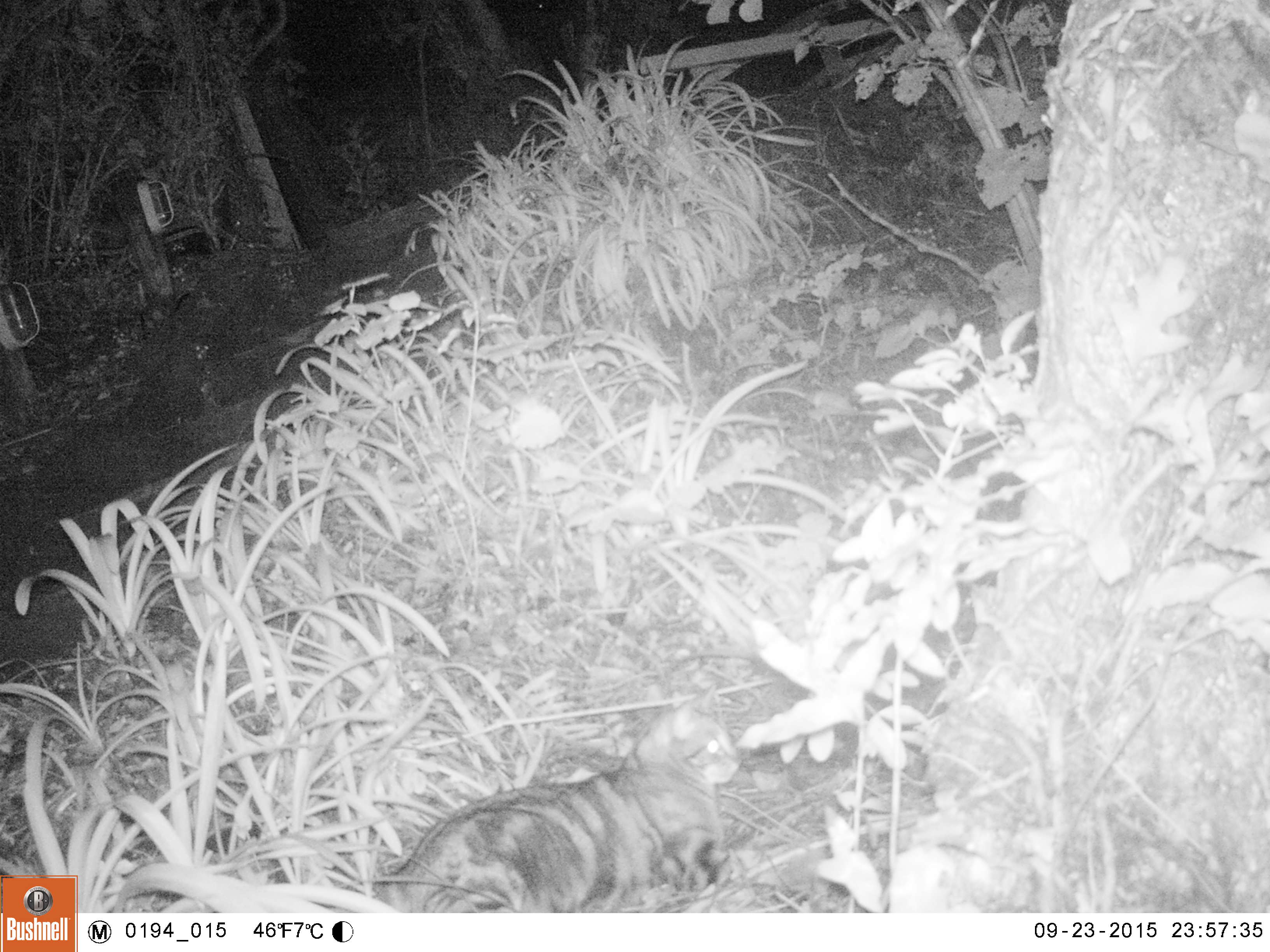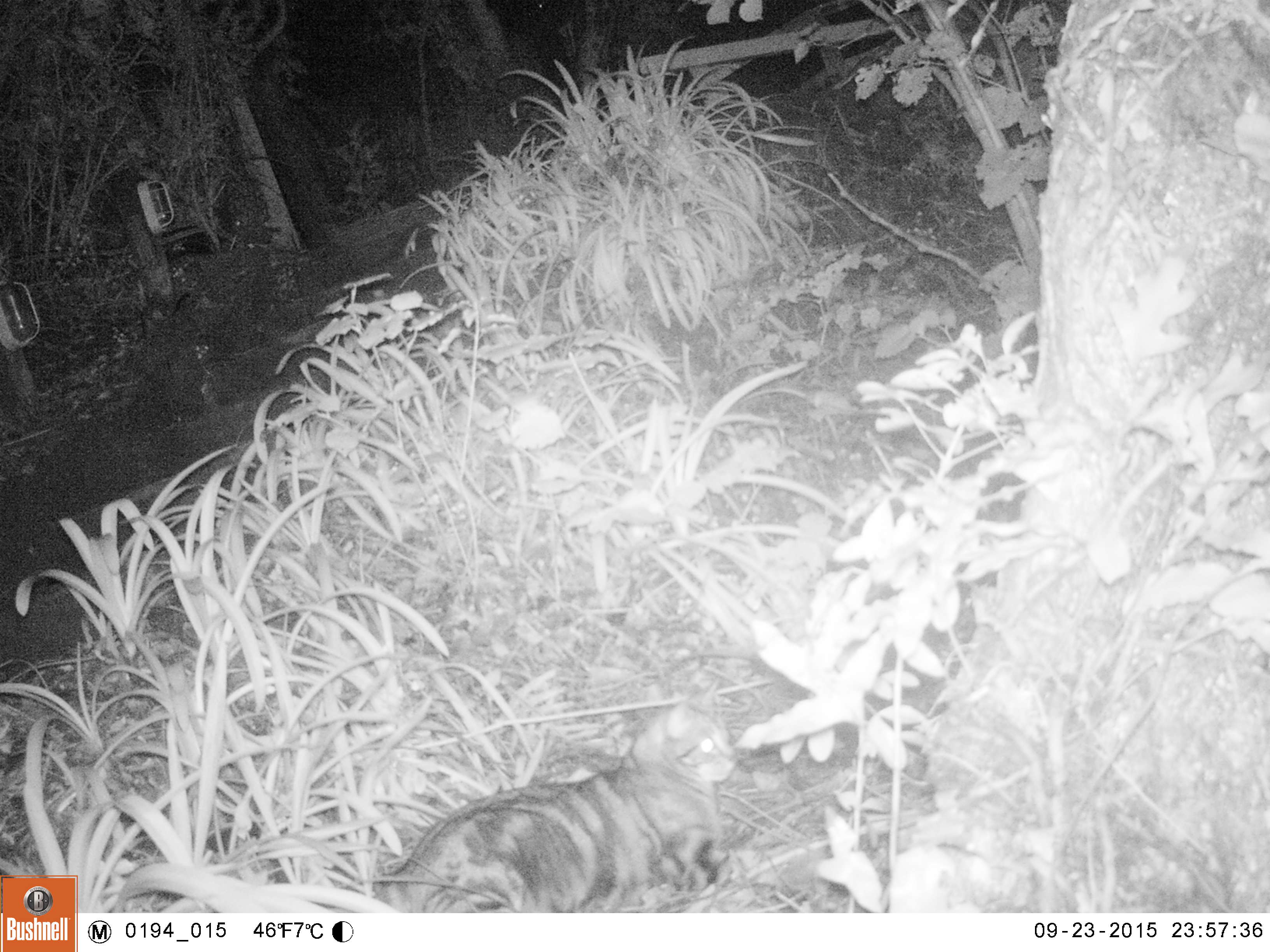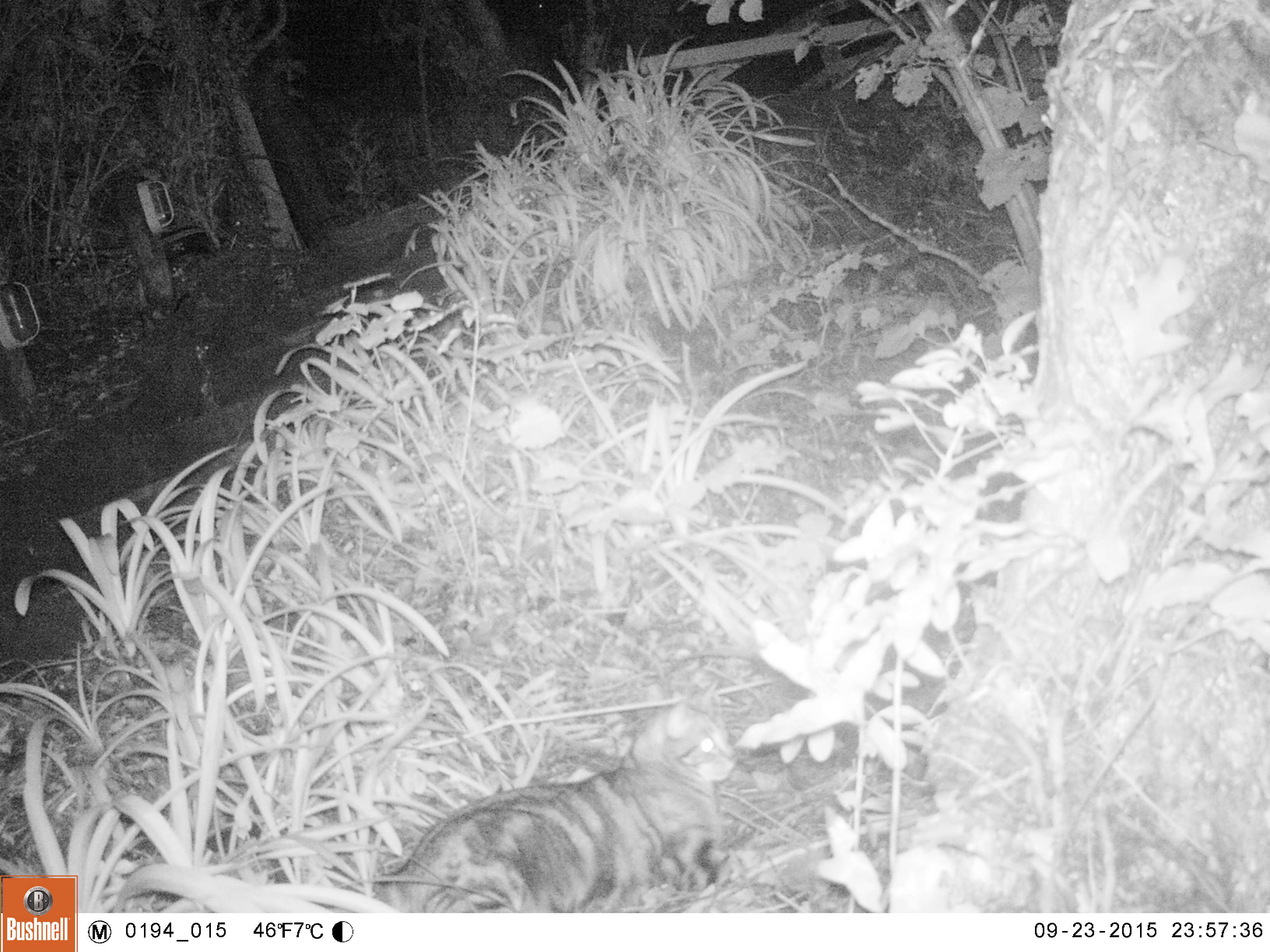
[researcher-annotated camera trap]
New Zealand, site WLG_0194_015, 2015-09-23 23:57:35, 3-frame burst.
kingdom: Animalia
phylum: Chordata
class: Mammalia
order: Carnivora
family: Felidae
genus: Felis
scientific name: Felis catus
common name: domestic cat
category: cat